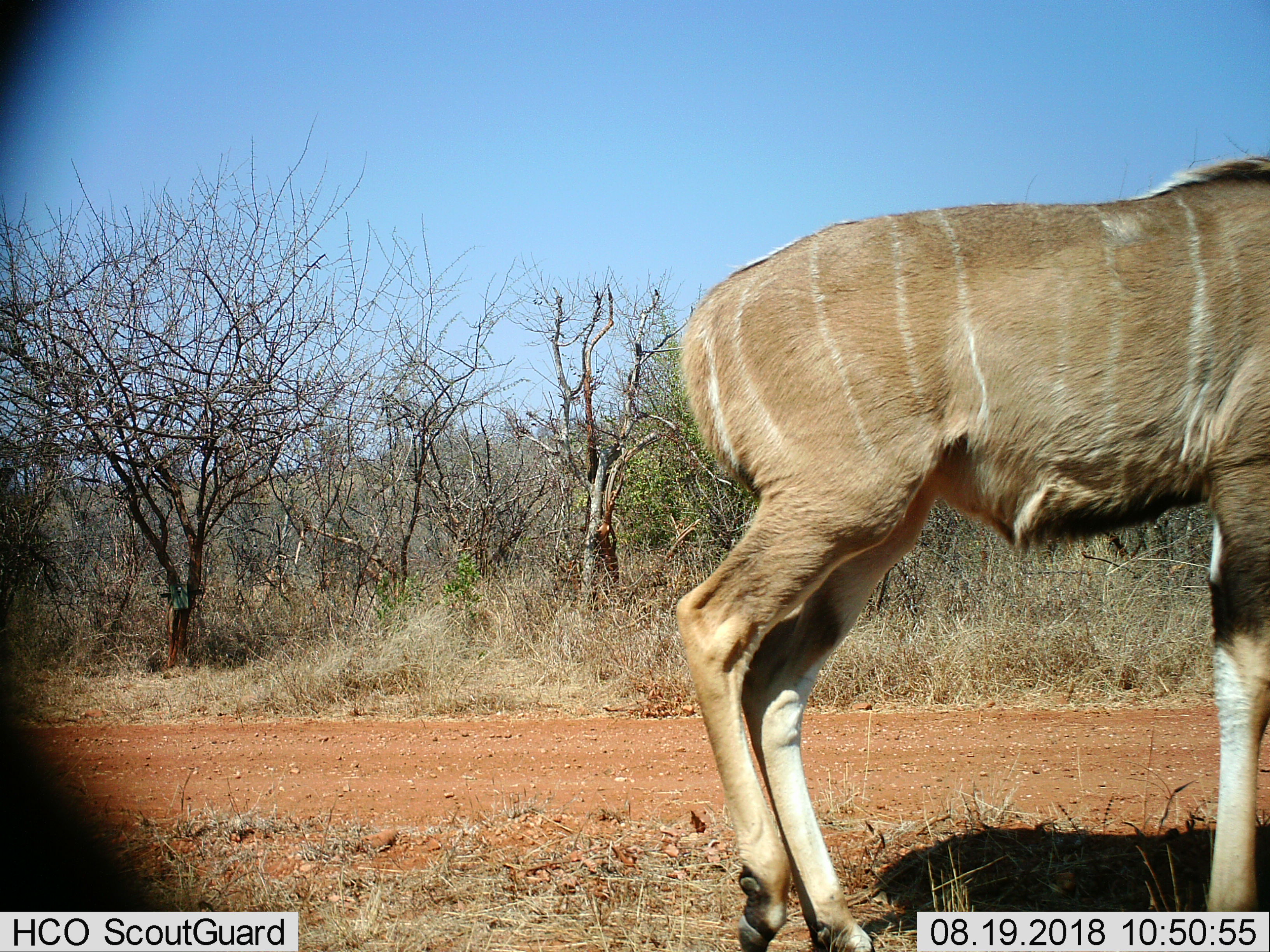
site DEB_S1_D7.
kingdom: Animalia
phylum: Chordata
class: Mammalia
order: Artiodactyla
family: Bovidae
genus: Tragelaphus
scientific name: Tragelaphus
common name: kudu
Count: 1.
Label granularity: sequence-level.